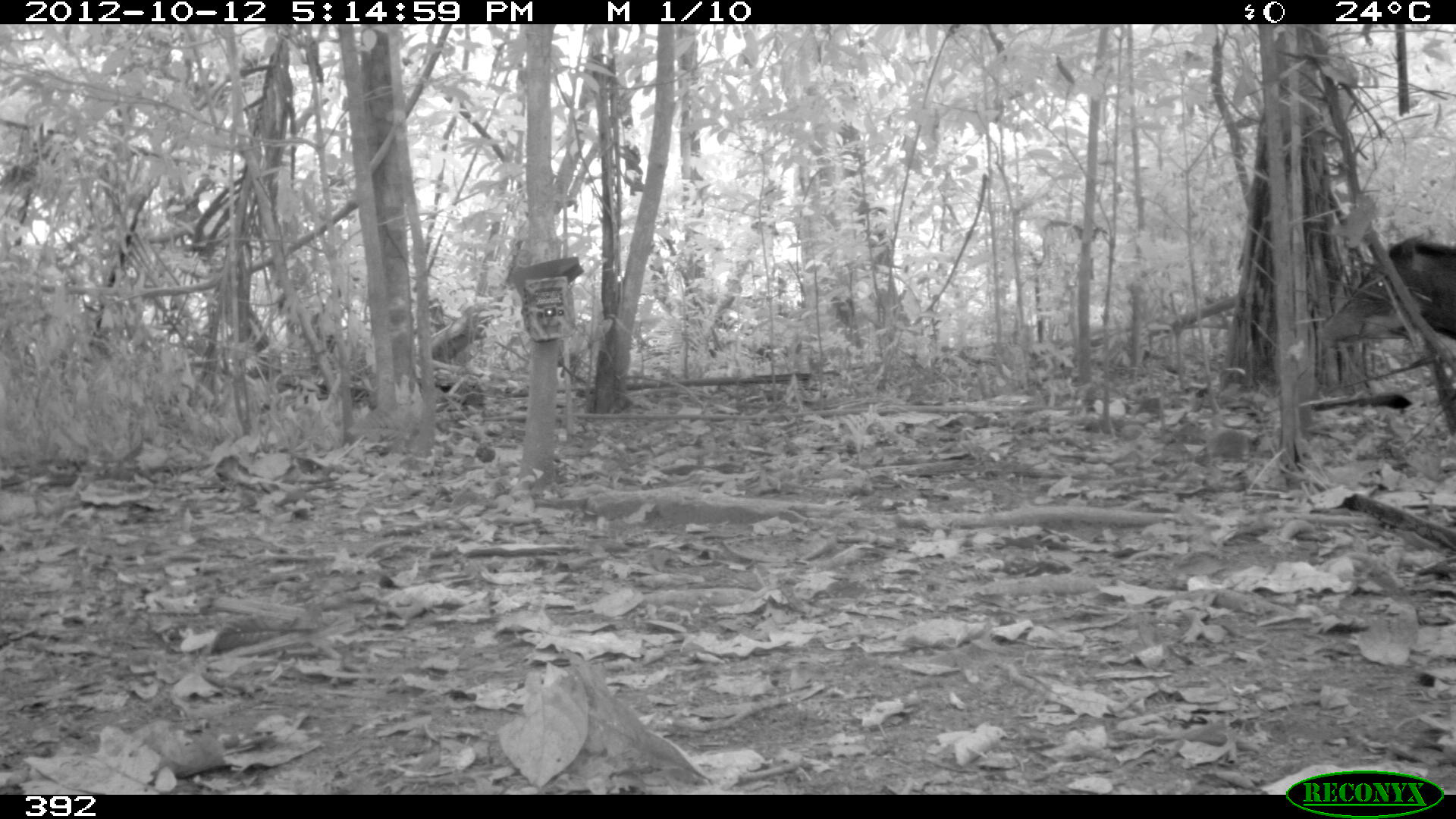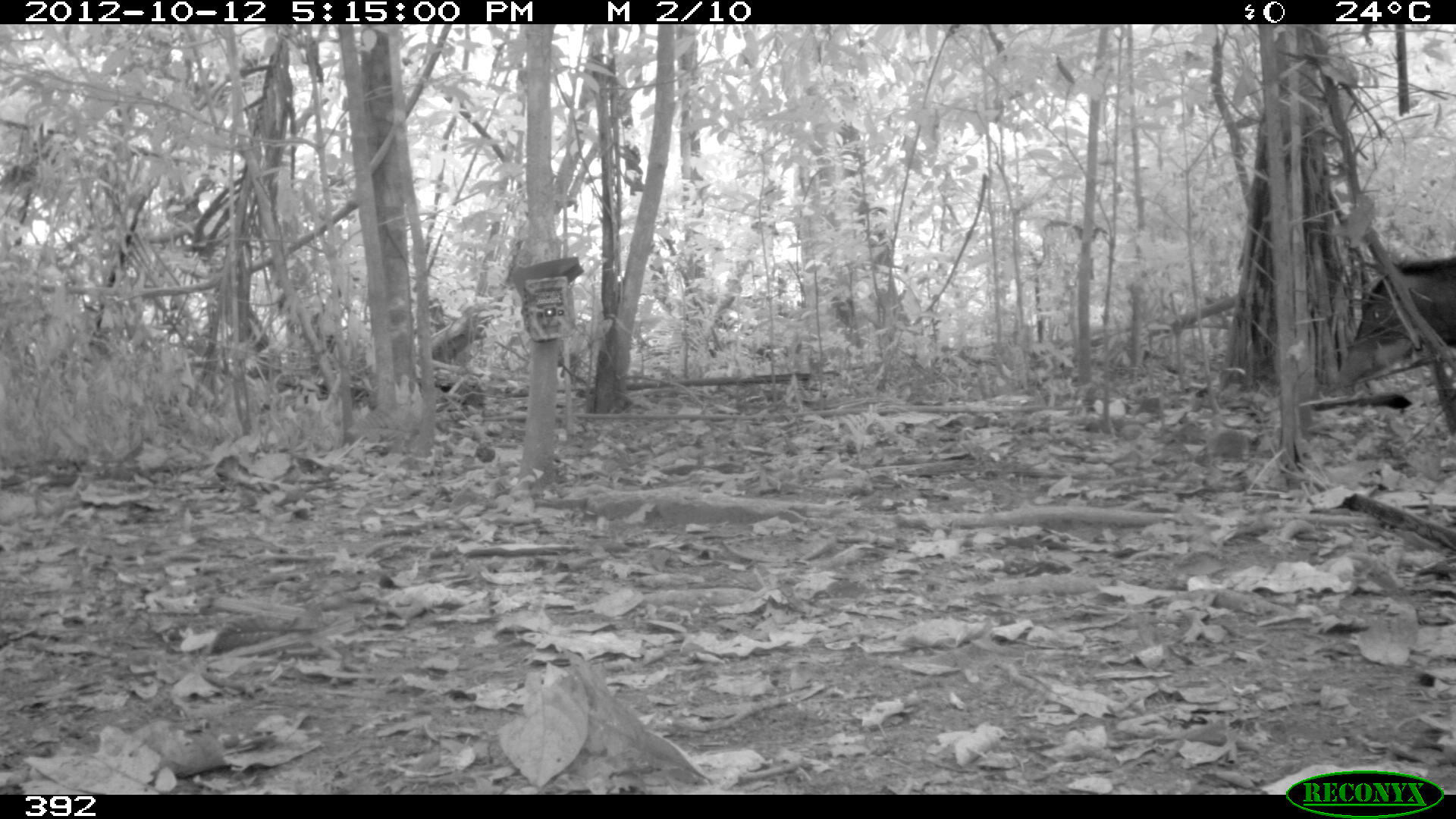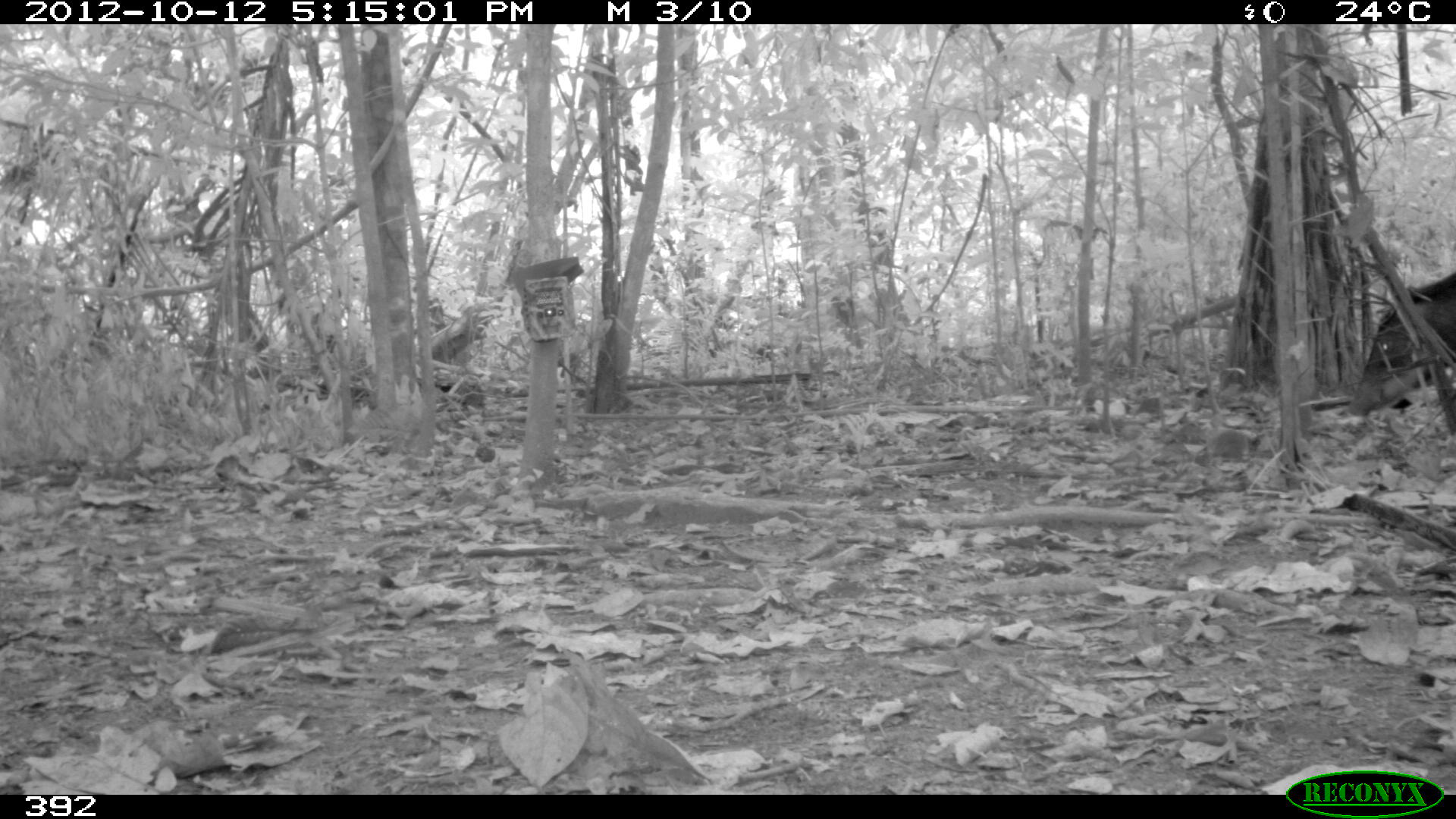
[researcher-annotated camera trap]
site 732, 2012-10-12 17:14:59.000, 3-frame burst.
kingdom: Animalia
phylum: Chordata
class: Mammalia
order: Artiodactyla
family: Tayassuidae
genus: Tayassu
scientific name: Tayassu pecari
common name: white-lipped peccary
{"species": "Tayassu pecari (white-lipped peccary)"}